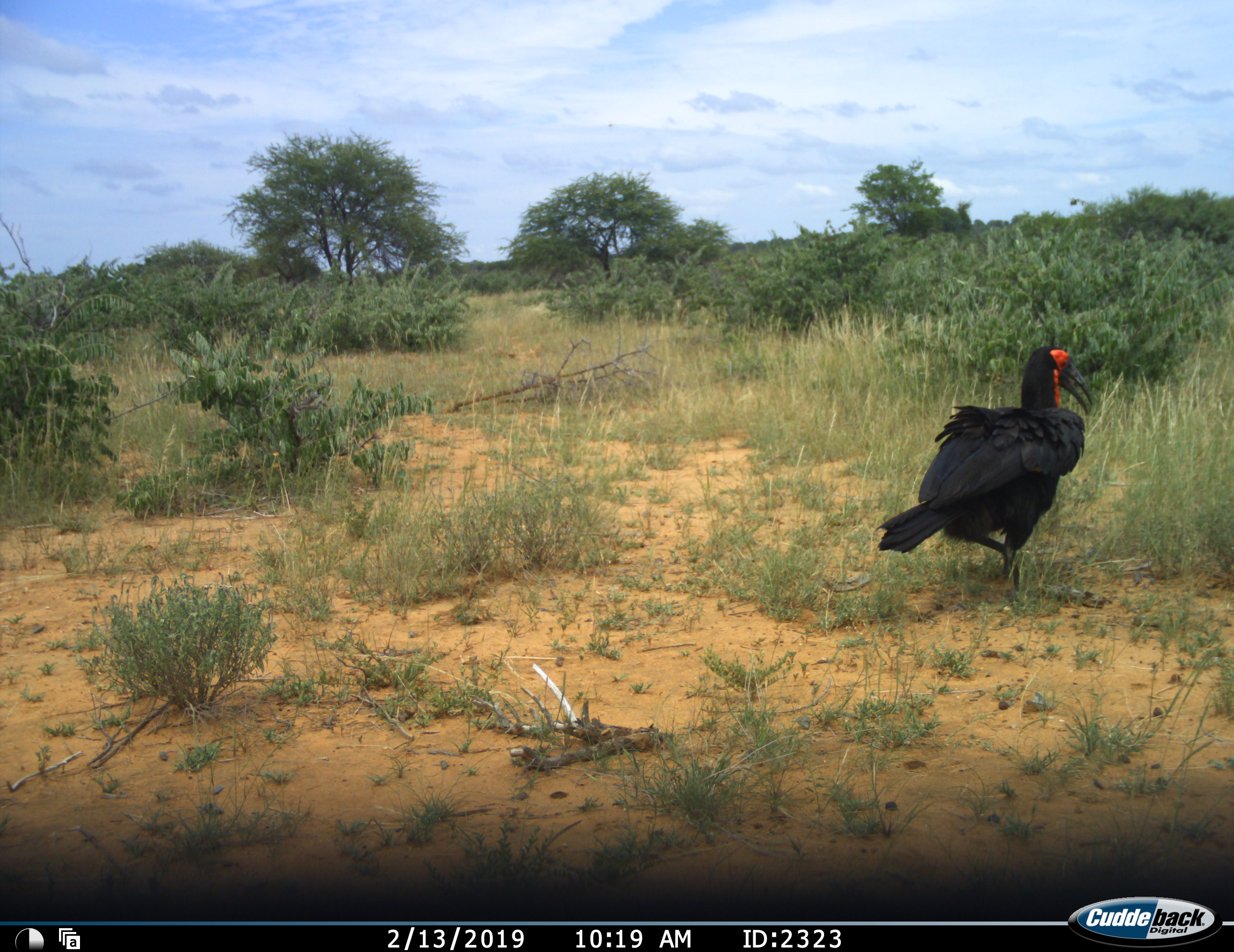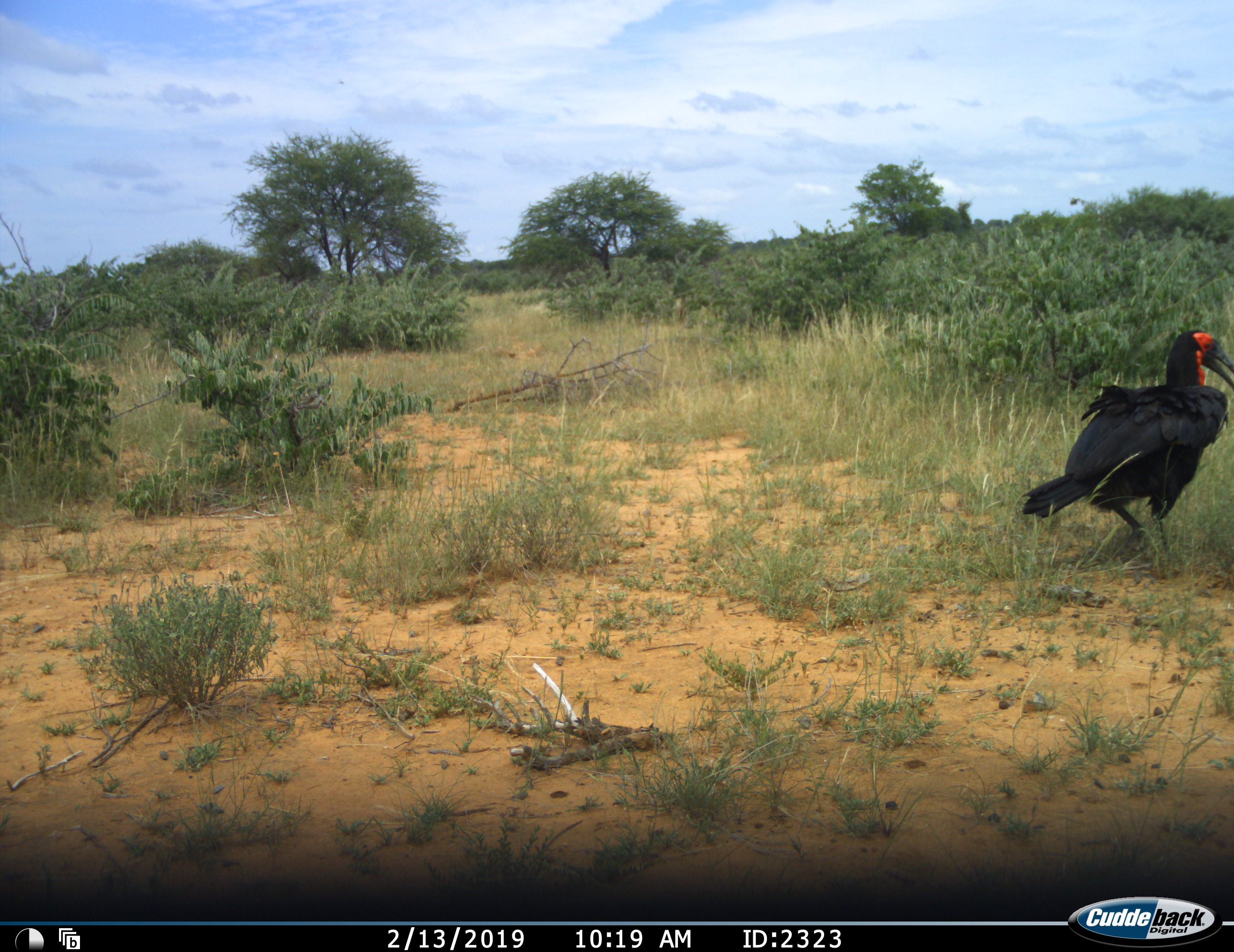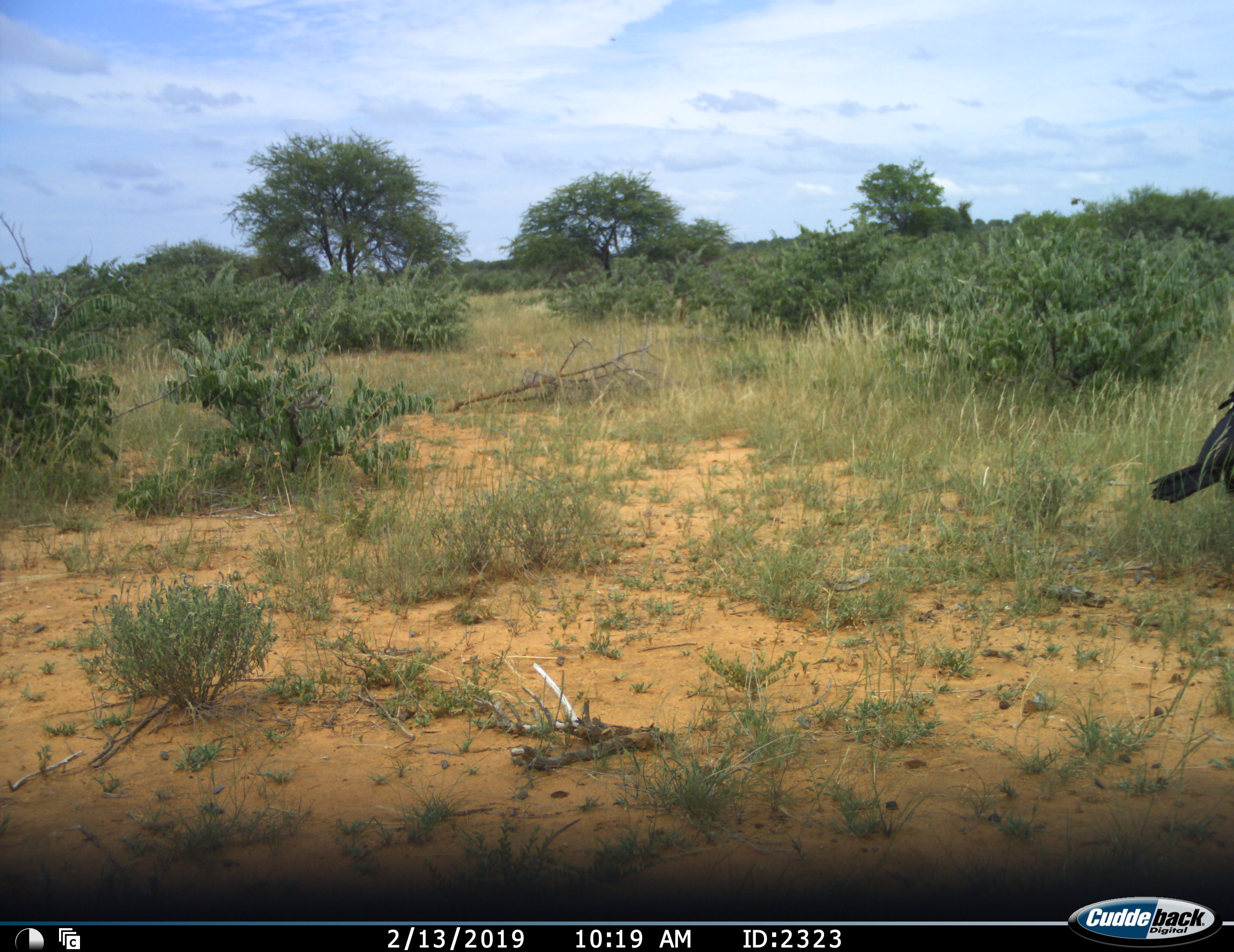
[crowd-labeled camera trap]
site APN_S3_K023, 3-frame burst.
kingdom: Animalia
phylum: Chordata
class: Aves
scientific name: Aves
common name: bird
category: birdother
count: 1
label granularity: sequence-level